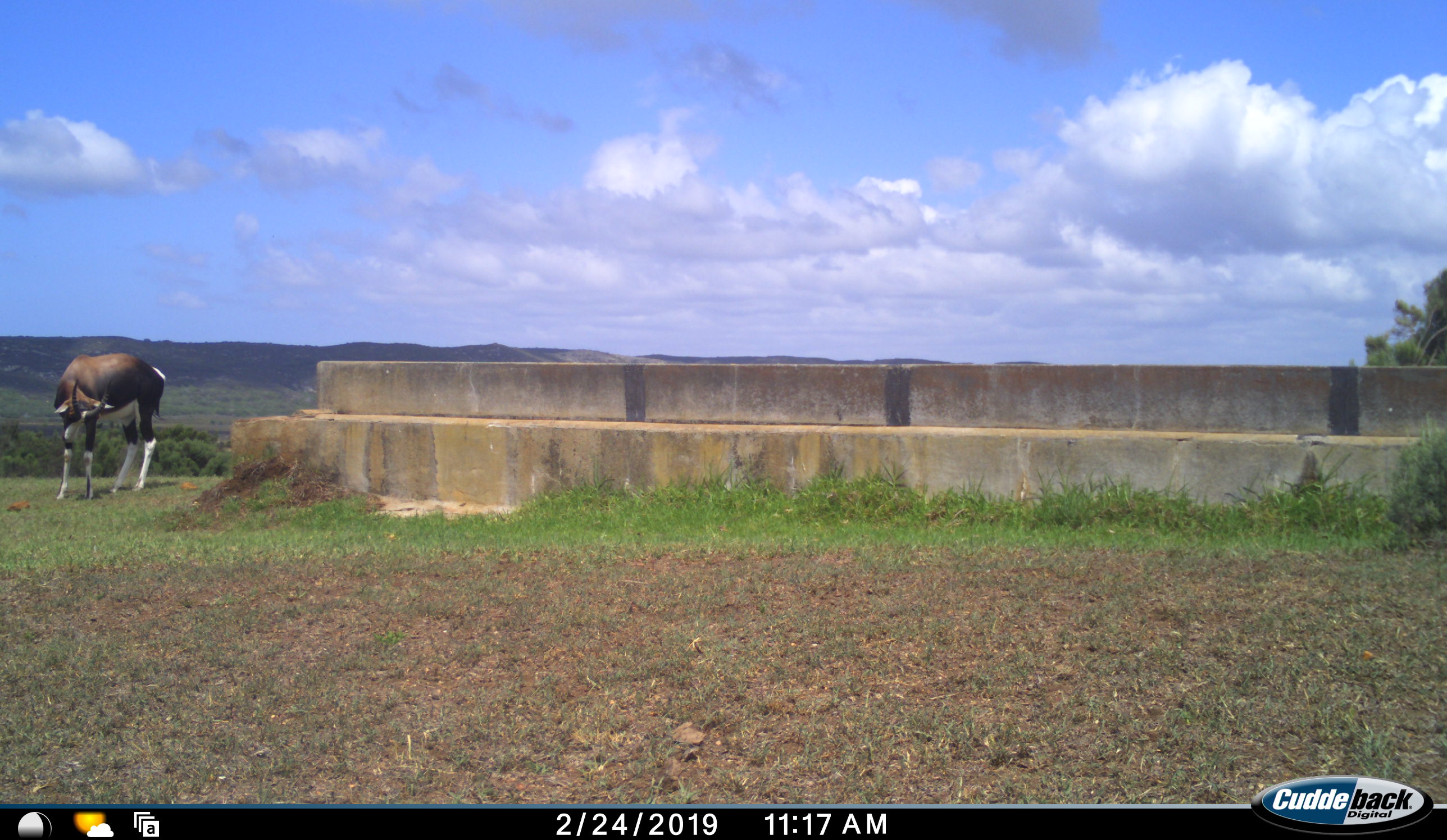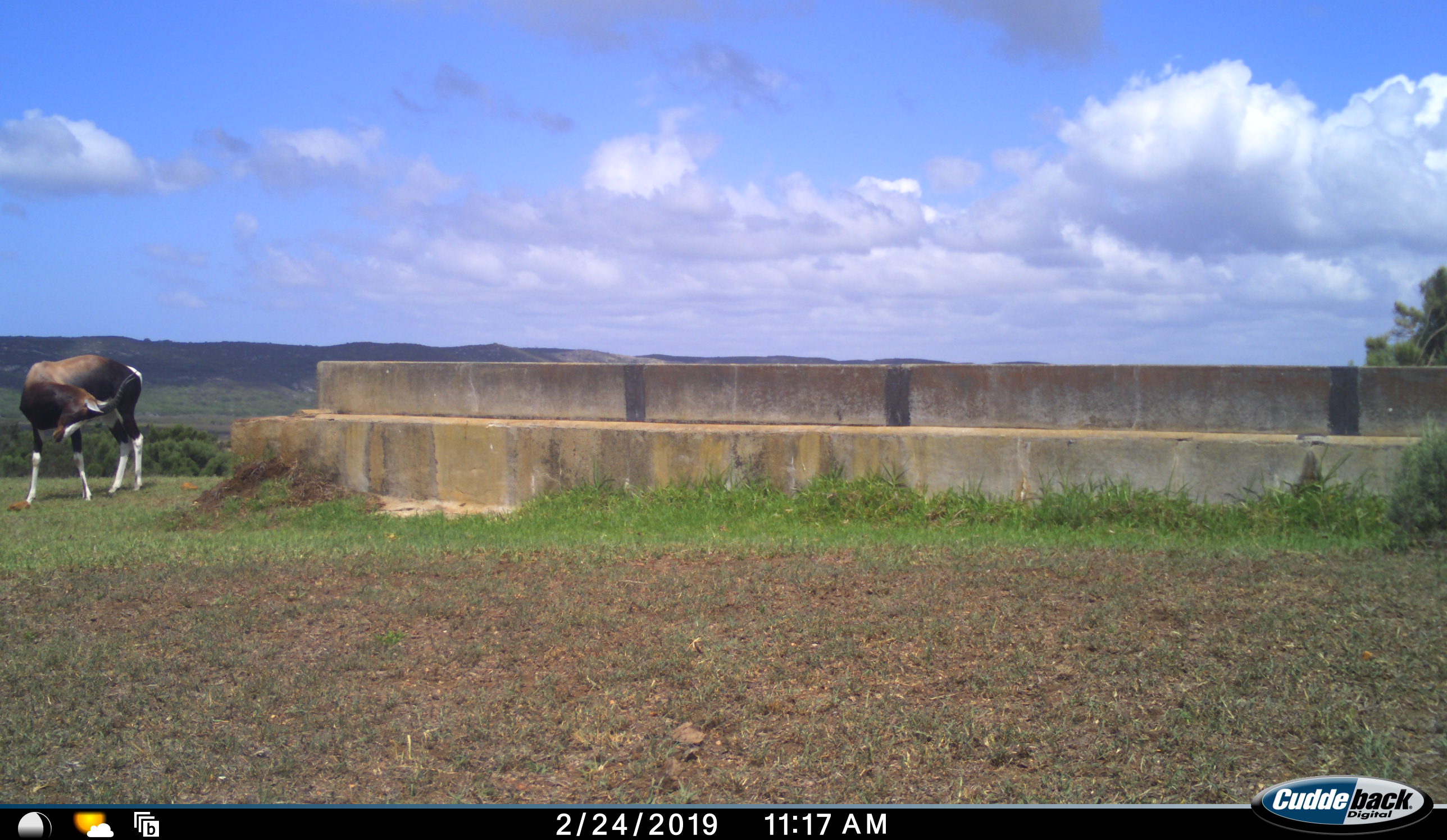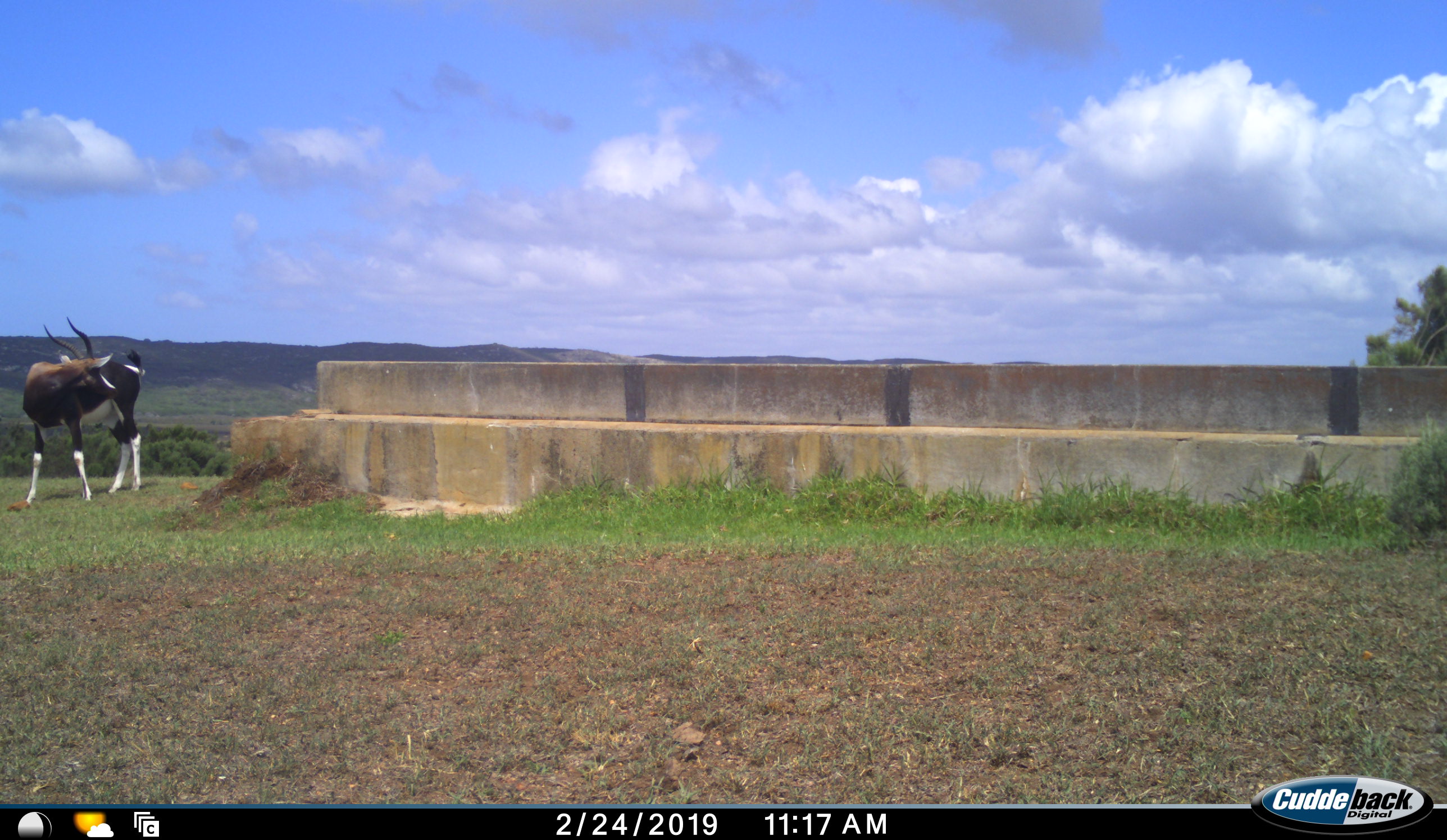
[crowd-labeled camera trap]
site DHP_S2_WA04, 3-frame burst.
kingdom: Animalia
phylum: Chordata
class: Mammalia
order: Artiodactyla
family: Bovidae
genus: Damaliscus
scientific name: Damaliscus pygargus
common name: bontebok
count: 1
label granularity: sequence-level